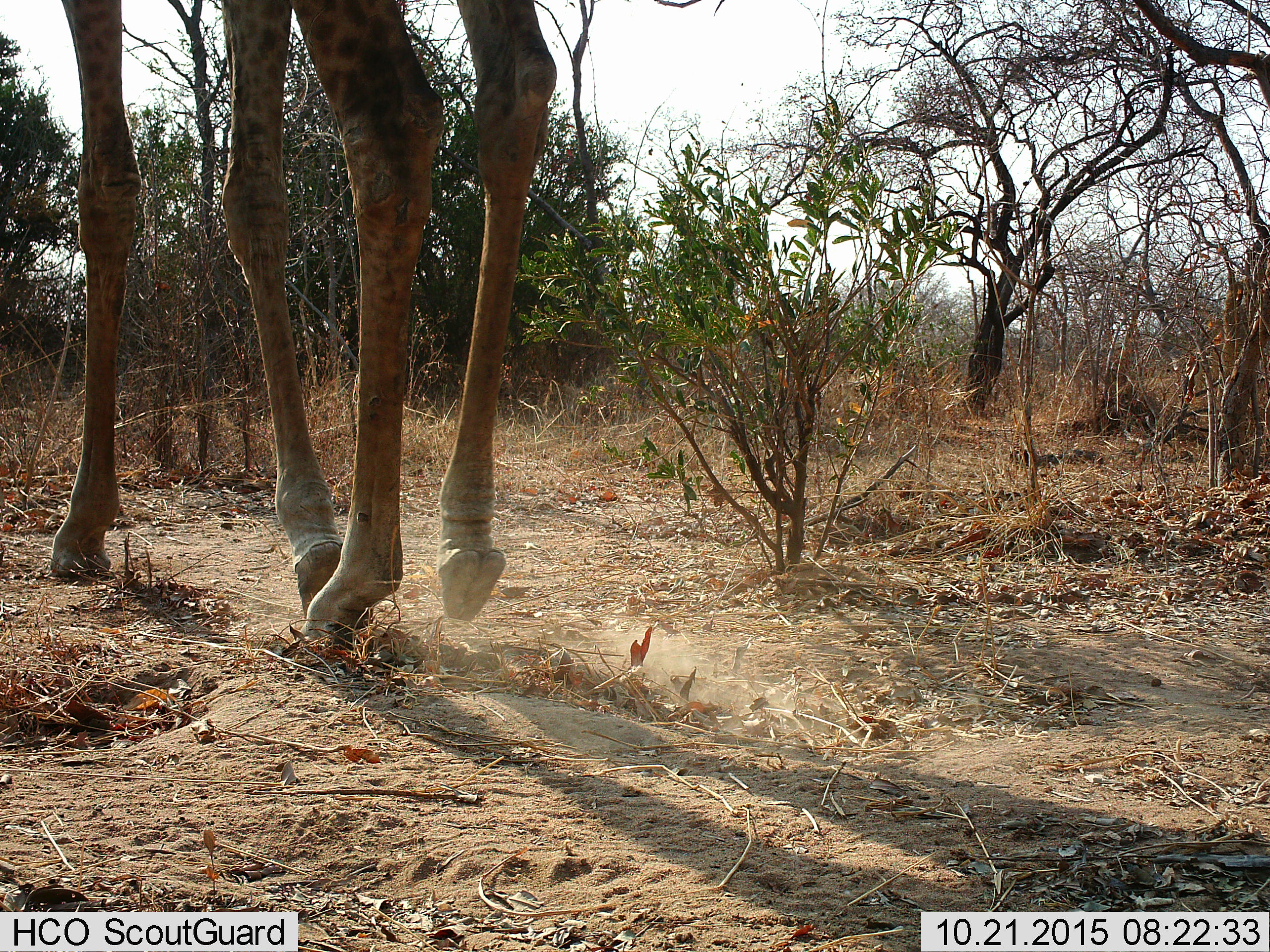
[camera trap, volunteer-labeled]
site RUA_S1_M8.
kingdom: Animalia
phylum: Chordata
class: Mammalia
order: Artiodactyla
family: Giraffidae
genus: Giraffa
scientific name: Giraffa camelopardalis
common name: giraffe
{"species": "giraffe (Giraffa camelopardalis)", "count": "1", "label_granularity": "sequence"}